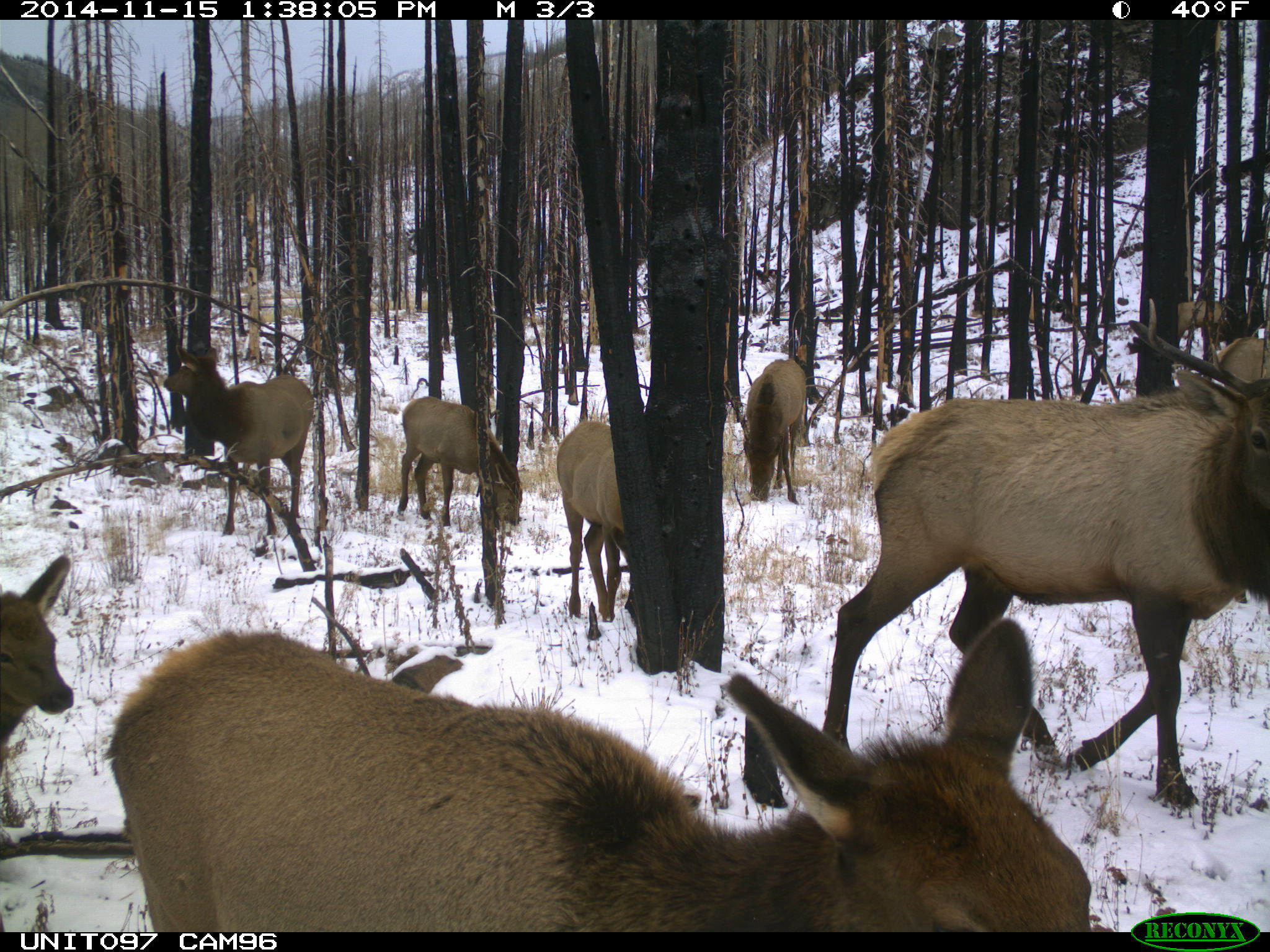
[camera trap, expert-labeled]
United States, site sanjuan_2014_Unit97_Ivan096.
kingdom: Animalia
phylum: Chordata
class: Mammalia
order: Artiodactyla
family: Cervidae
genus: Cervus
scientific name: Cervus elaphus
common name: red deer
Cervus elaphus (red deer).